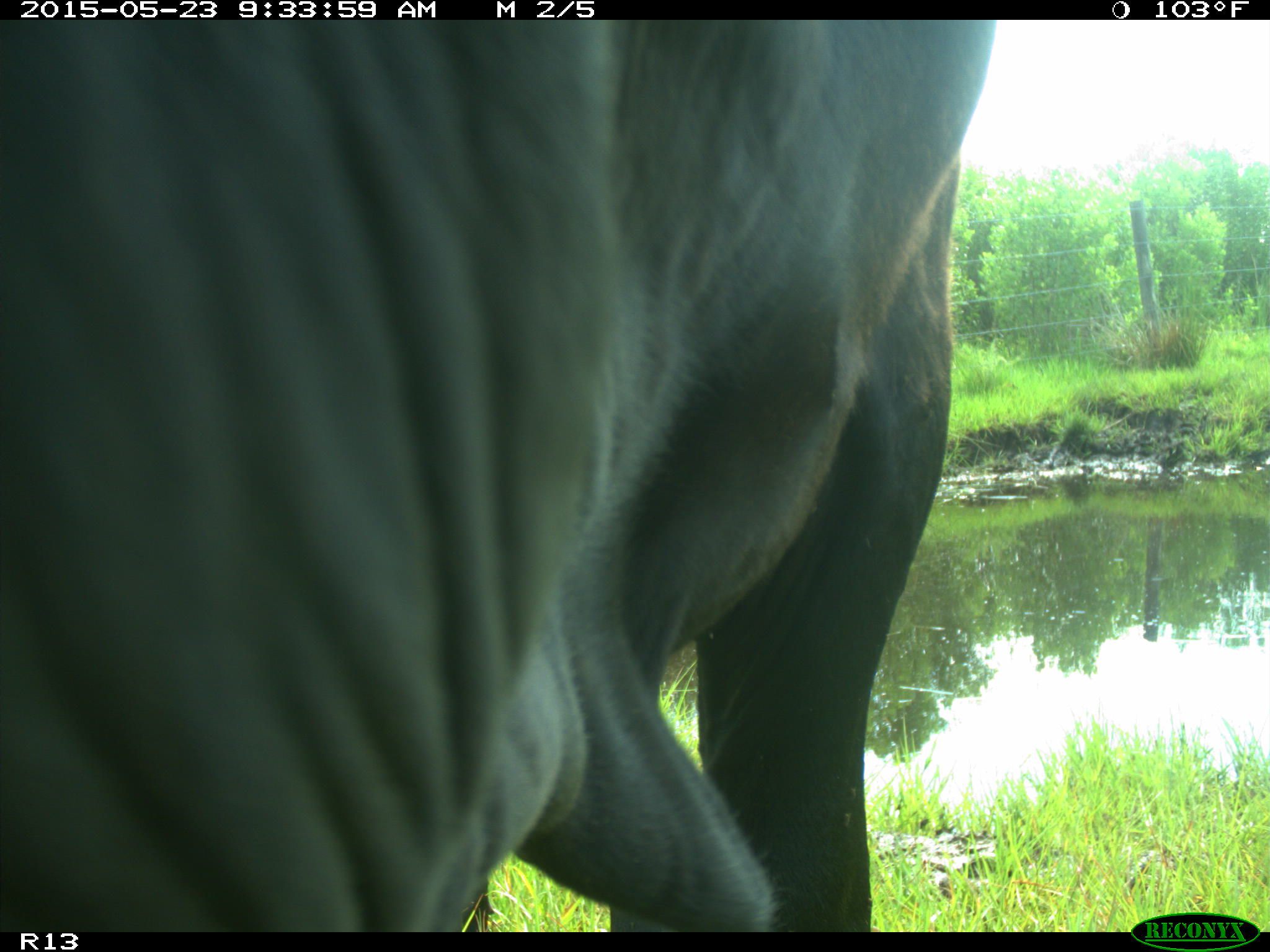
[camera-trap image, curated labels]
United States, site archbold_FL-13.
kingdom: Animalia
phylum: Chordata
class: Mammalia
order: Artiodactyla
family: Bovidae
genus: Bos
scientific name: Bos taurus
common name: domestic cow